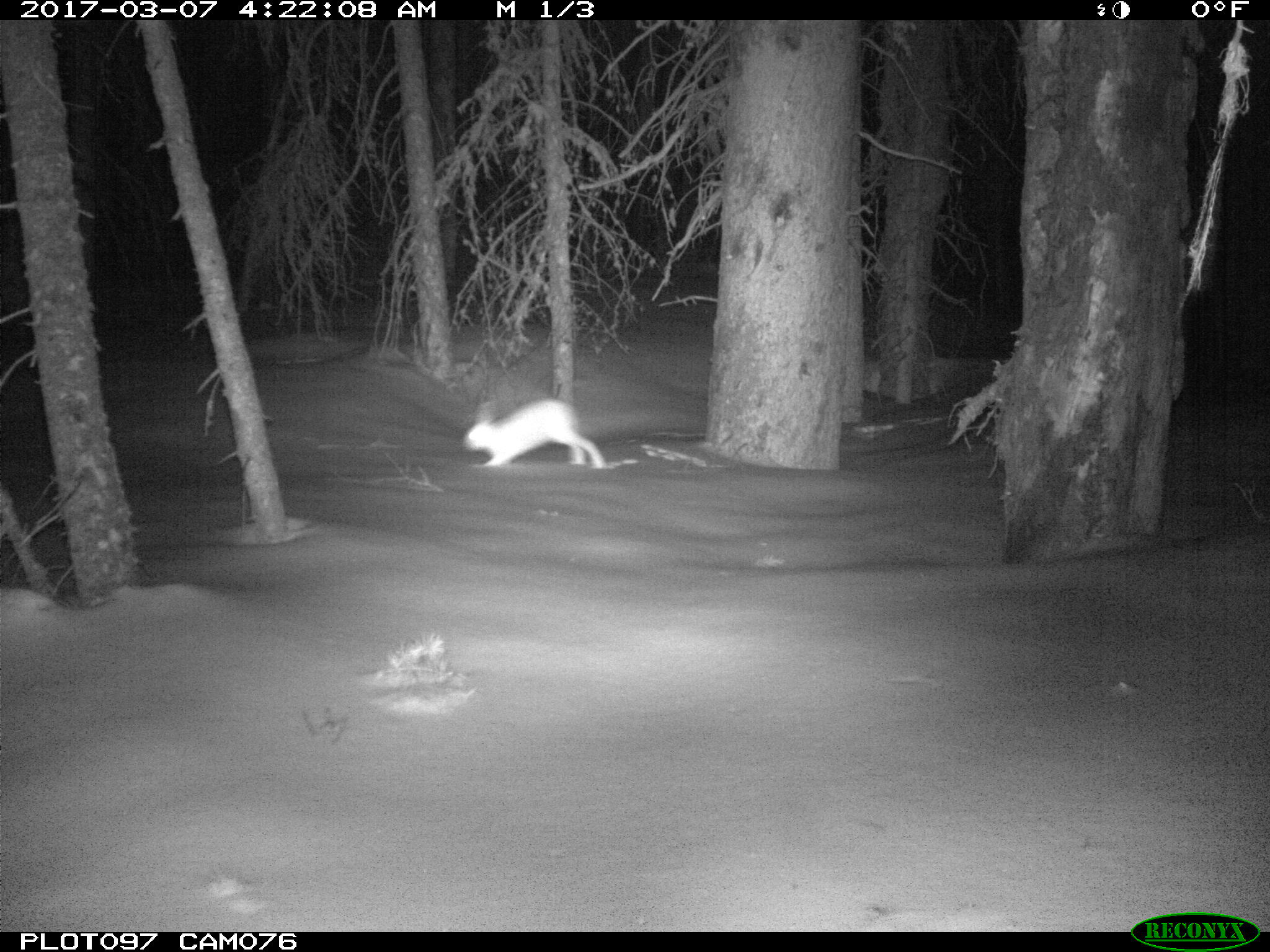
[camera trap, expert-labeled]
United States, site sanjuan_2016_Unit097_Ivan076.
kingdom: Animalia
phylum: Chordata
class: Mammalia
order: Lagomorpha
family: Leporidae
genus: Lepus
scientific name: Lepus americanus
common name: snowshoe hare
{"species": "Lepus americanus (snowshoe hare)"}